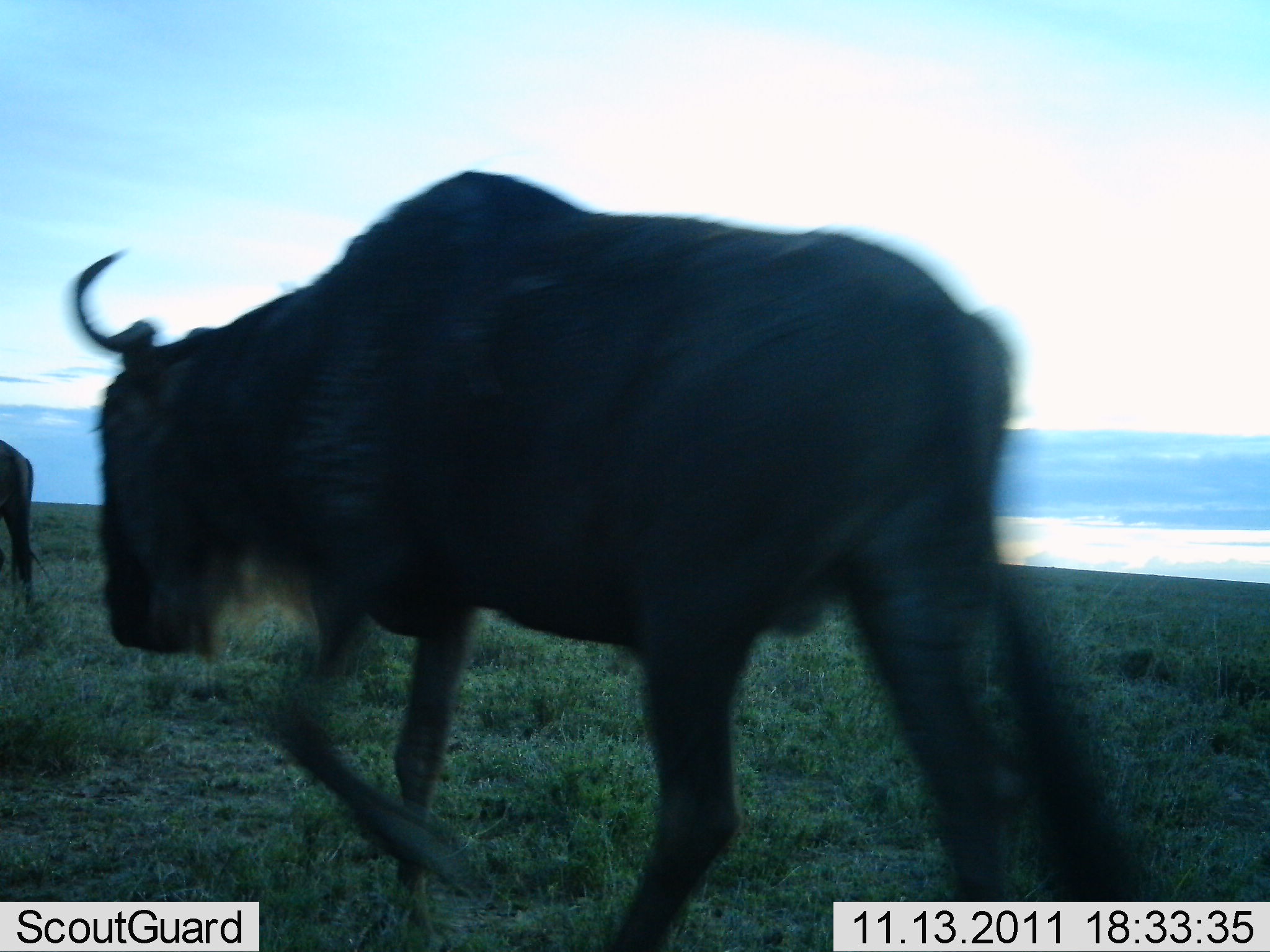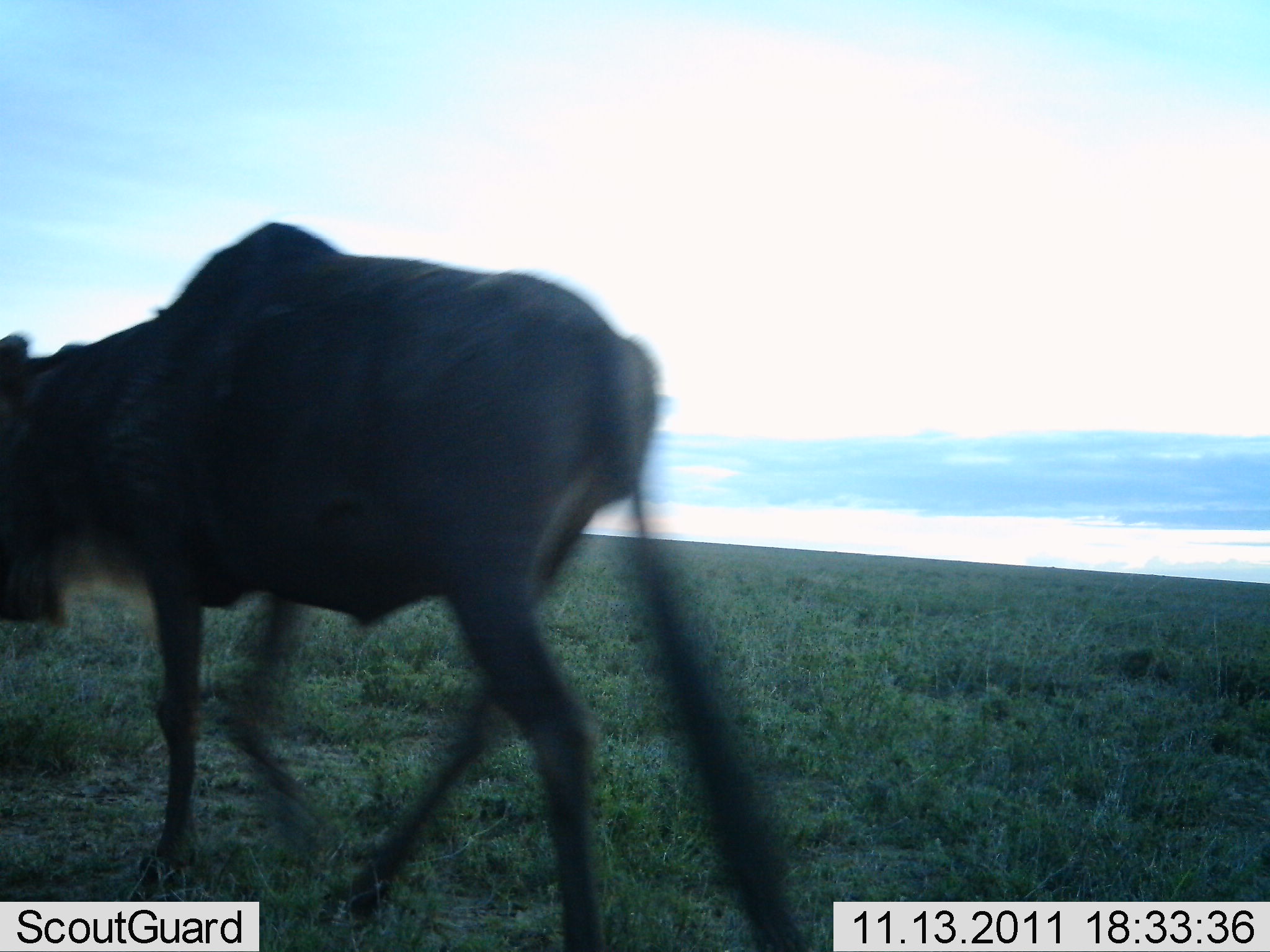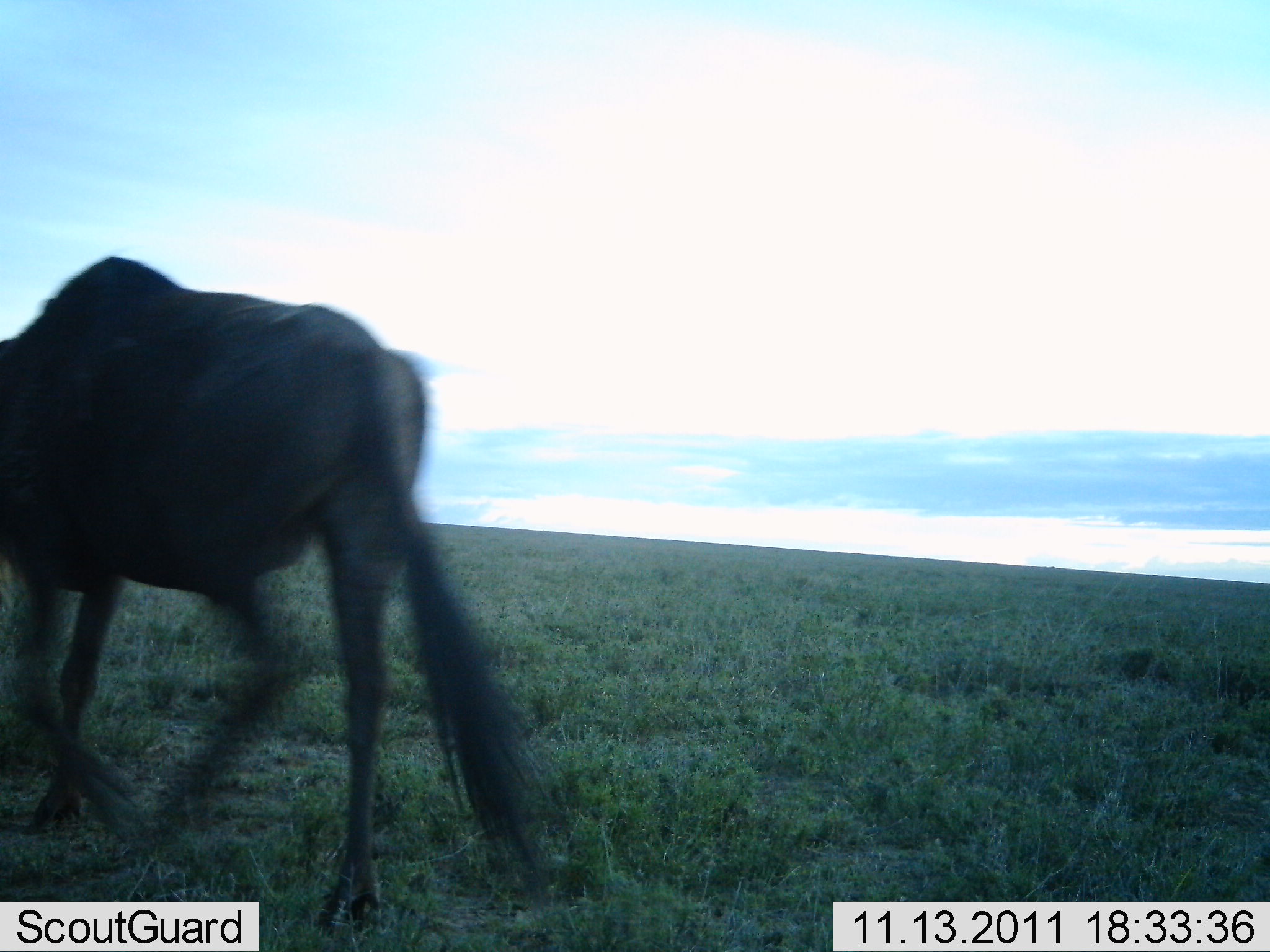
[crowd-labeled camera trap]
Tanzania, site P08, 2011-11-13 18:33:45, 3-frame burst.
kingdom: Animalia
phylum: Chordata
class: Mammalia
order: Artiodactyla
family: Bovidae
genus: Connochaetes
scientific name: Connochaetes taurinus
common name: blue wildebeest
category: wildebeest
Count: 2.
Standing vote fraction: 7%.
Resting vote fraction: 0%.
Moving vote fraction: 100%.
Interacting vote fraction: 0%.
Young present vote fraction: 0%.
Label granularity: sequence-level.